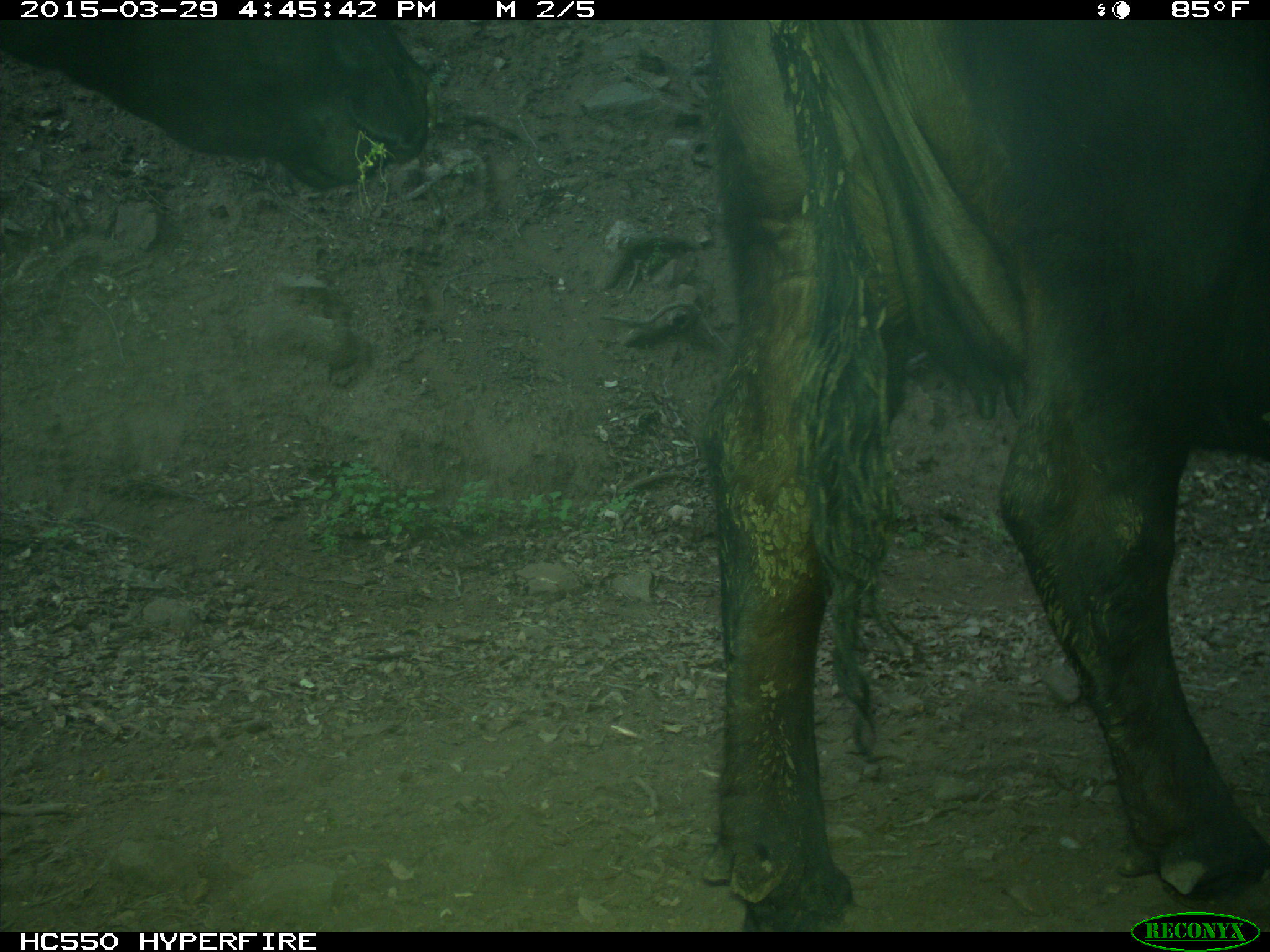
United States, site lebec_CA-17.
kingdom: Animalia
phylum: Chordata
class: Mammalia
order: Artiodactyla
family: Bovidae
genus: Bos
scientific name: Bos taurus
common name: domestic cow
Bos taurus (domestic cow).